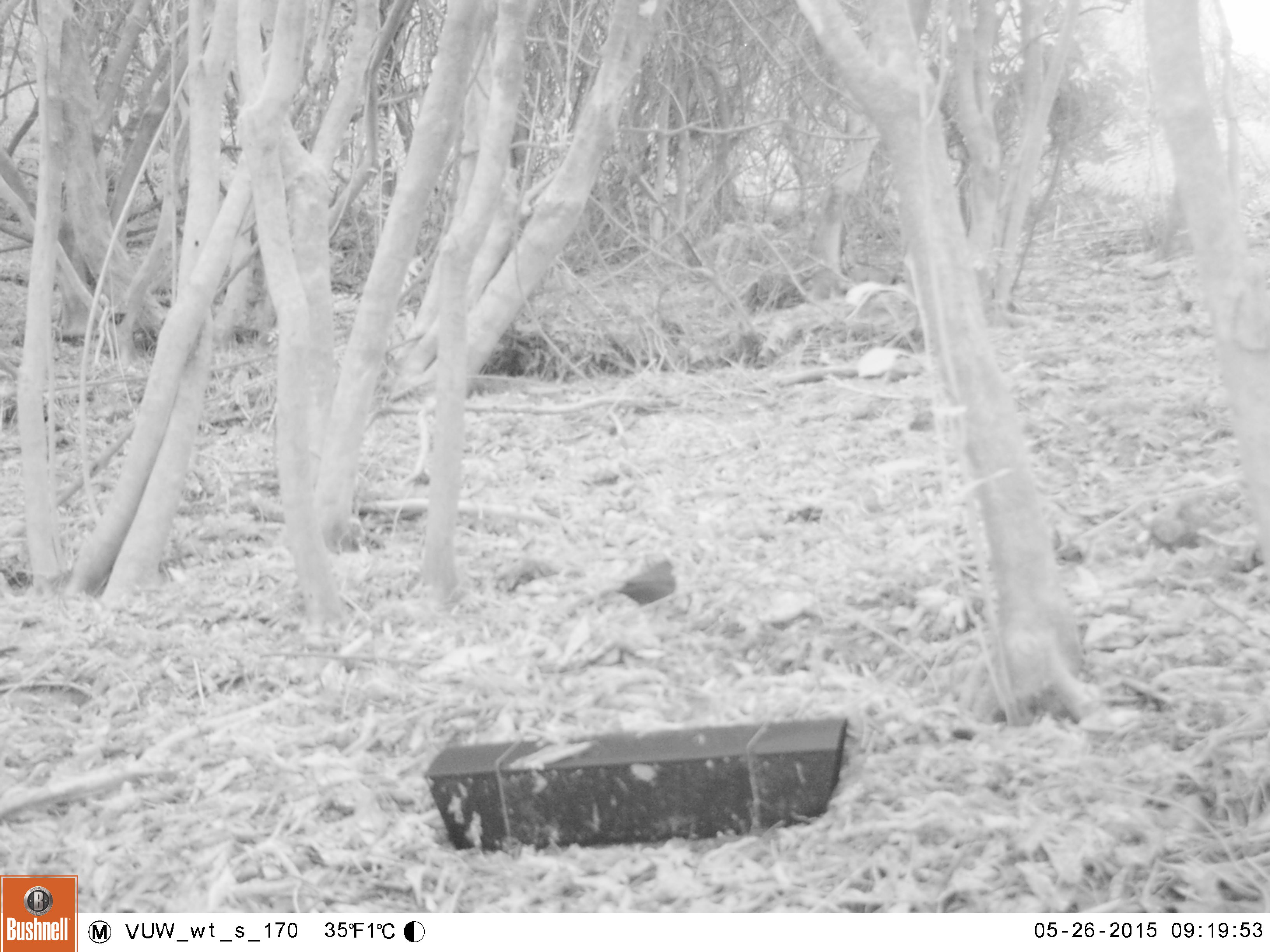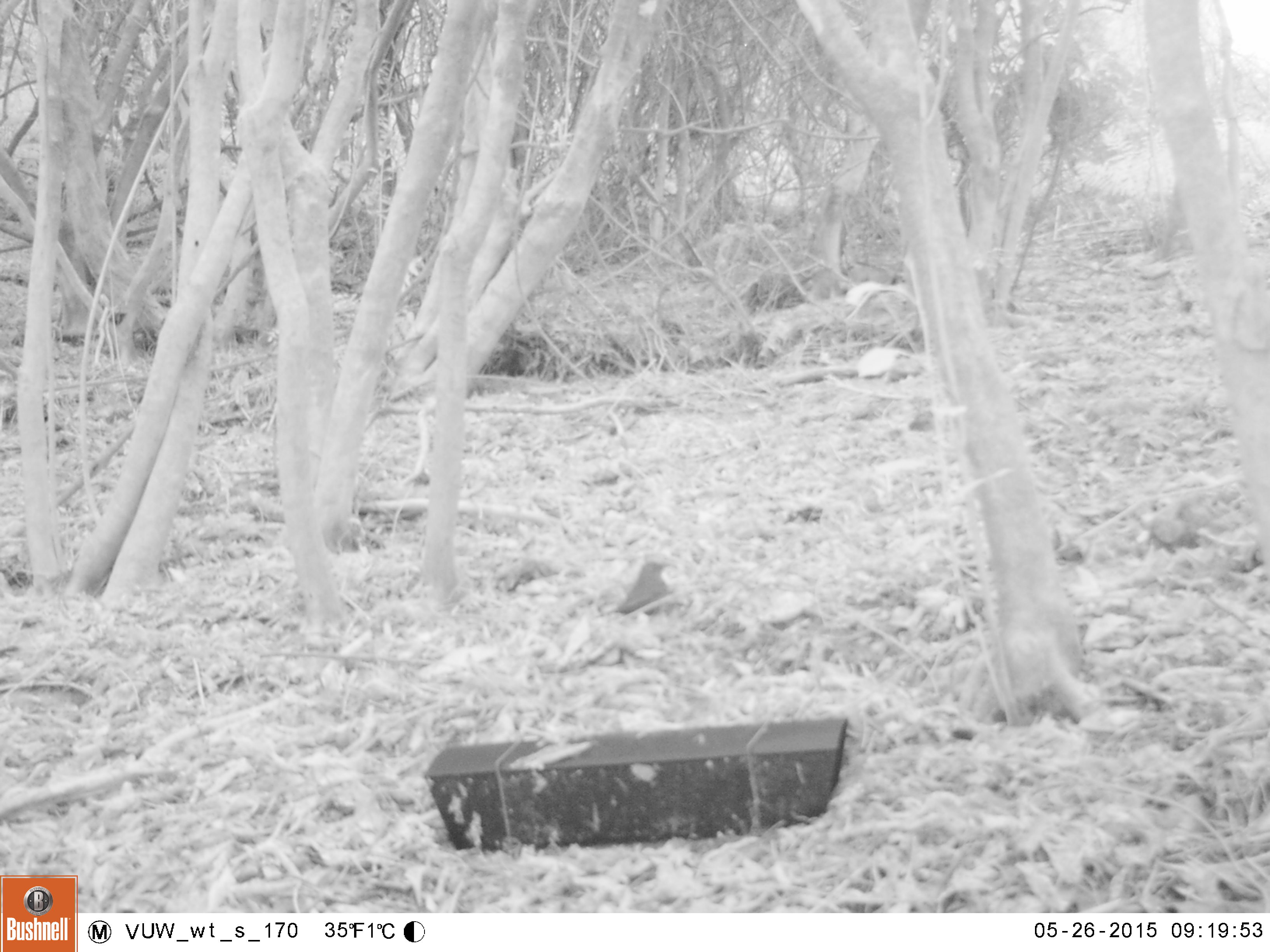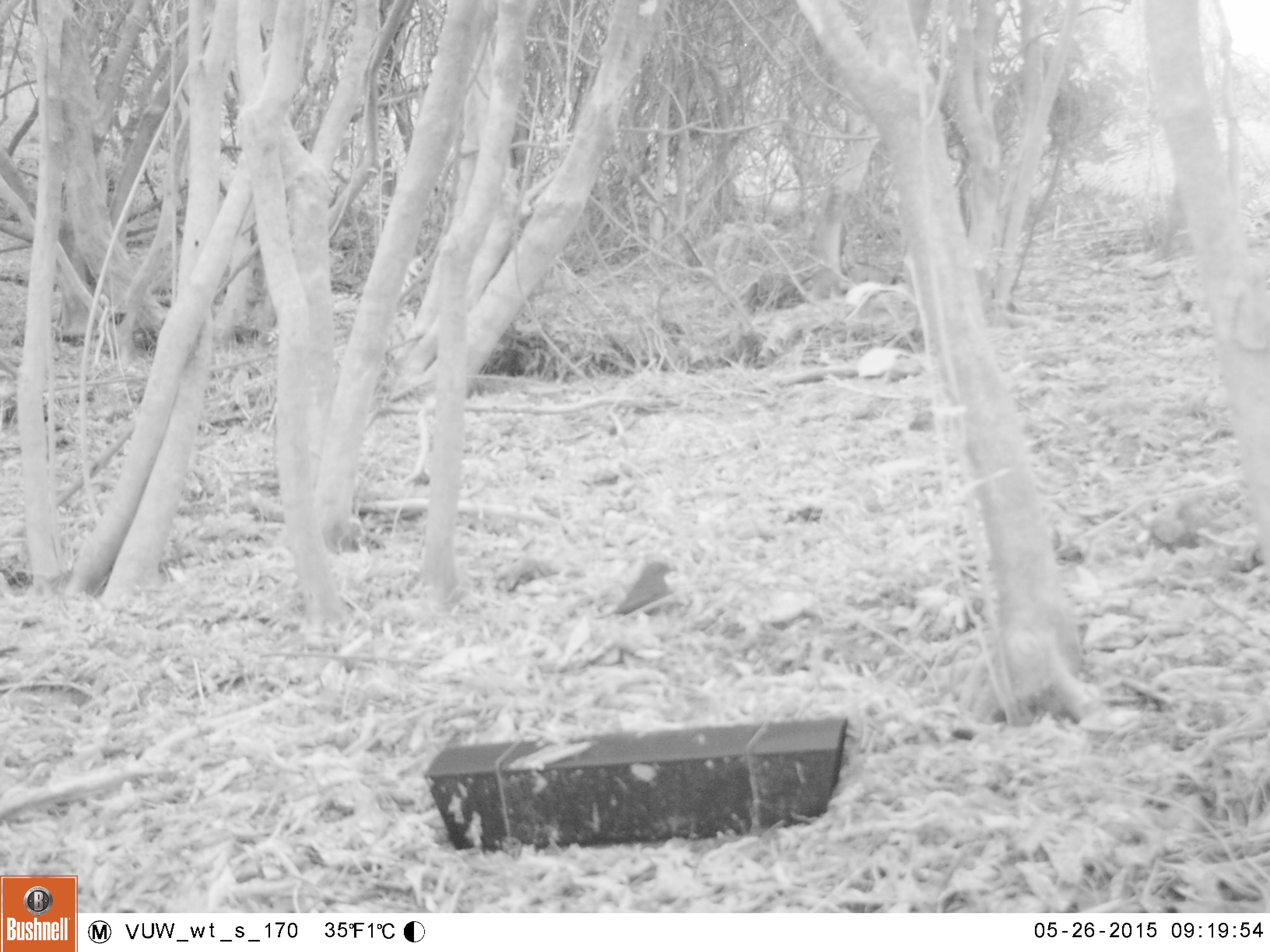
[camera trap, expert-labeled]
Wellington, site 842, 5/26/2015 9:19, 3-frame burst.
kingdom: Animalia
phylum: Chordata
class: Aves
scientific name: Aves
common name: bird